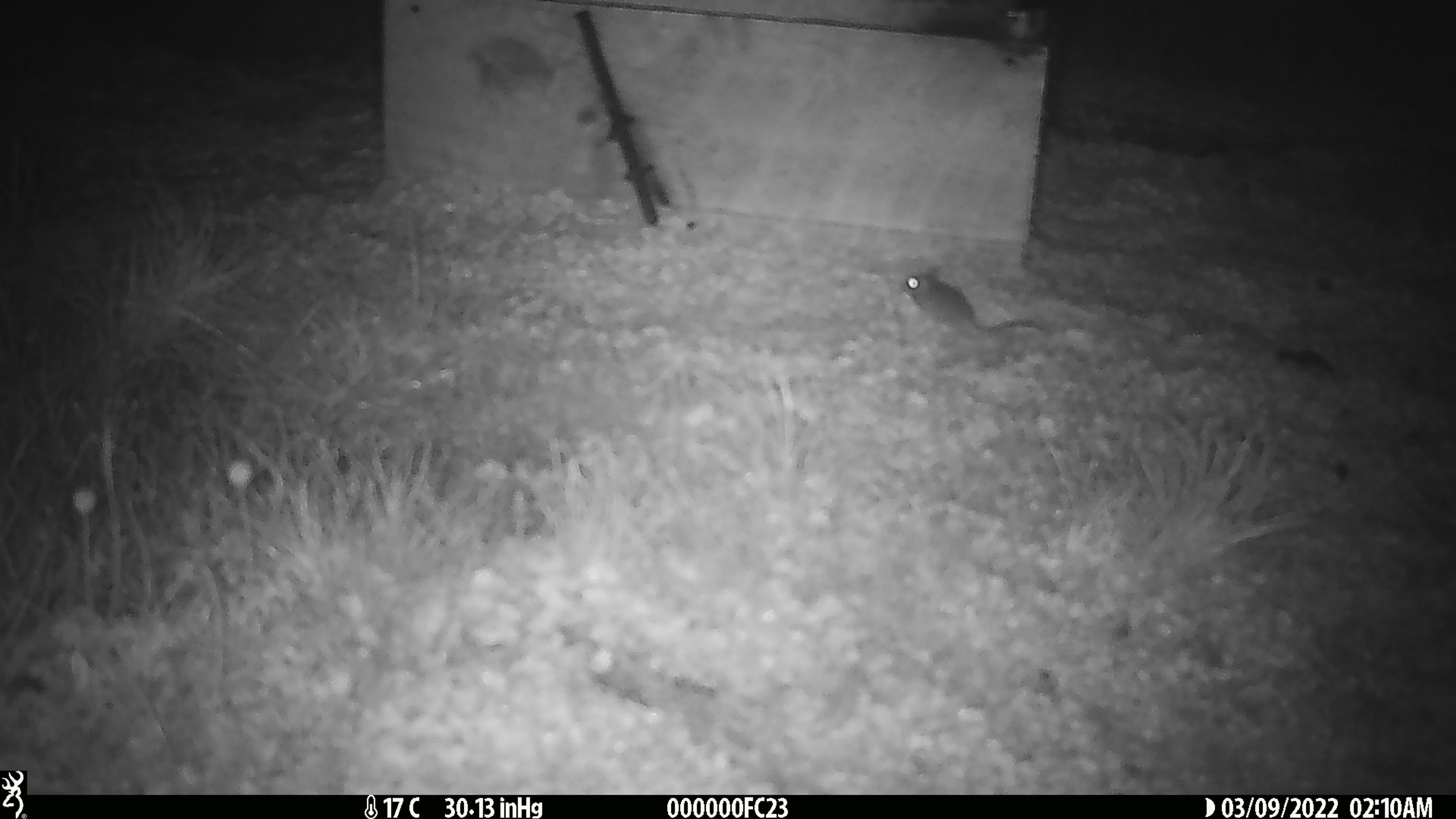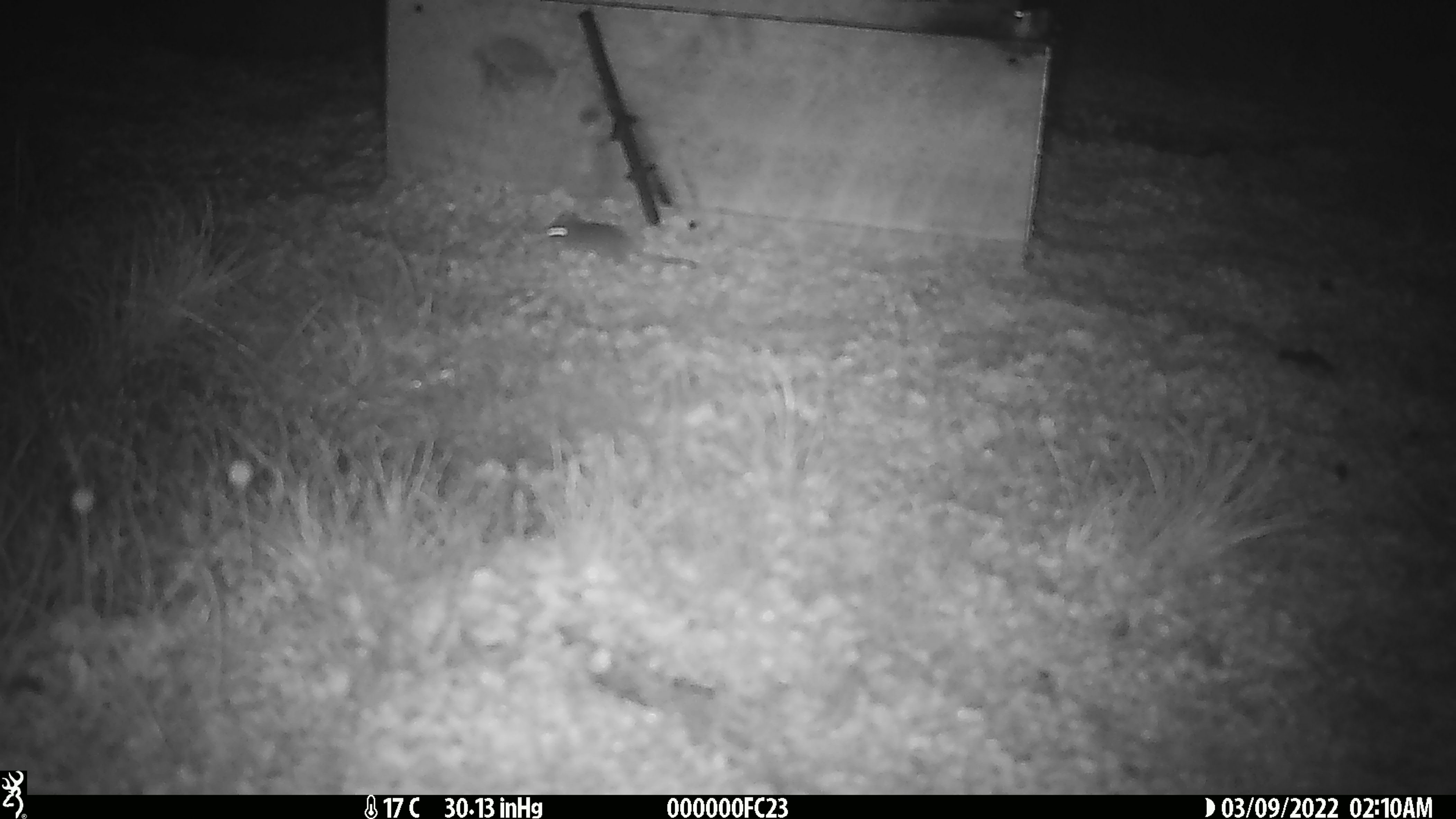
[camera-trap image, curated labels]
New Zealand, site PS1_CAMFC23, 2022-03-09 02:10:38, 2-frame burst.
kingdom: Animalia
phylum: Chordata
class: Mammalia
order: Rodentia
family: Muridae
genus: Mus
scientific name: Mus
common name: mouse